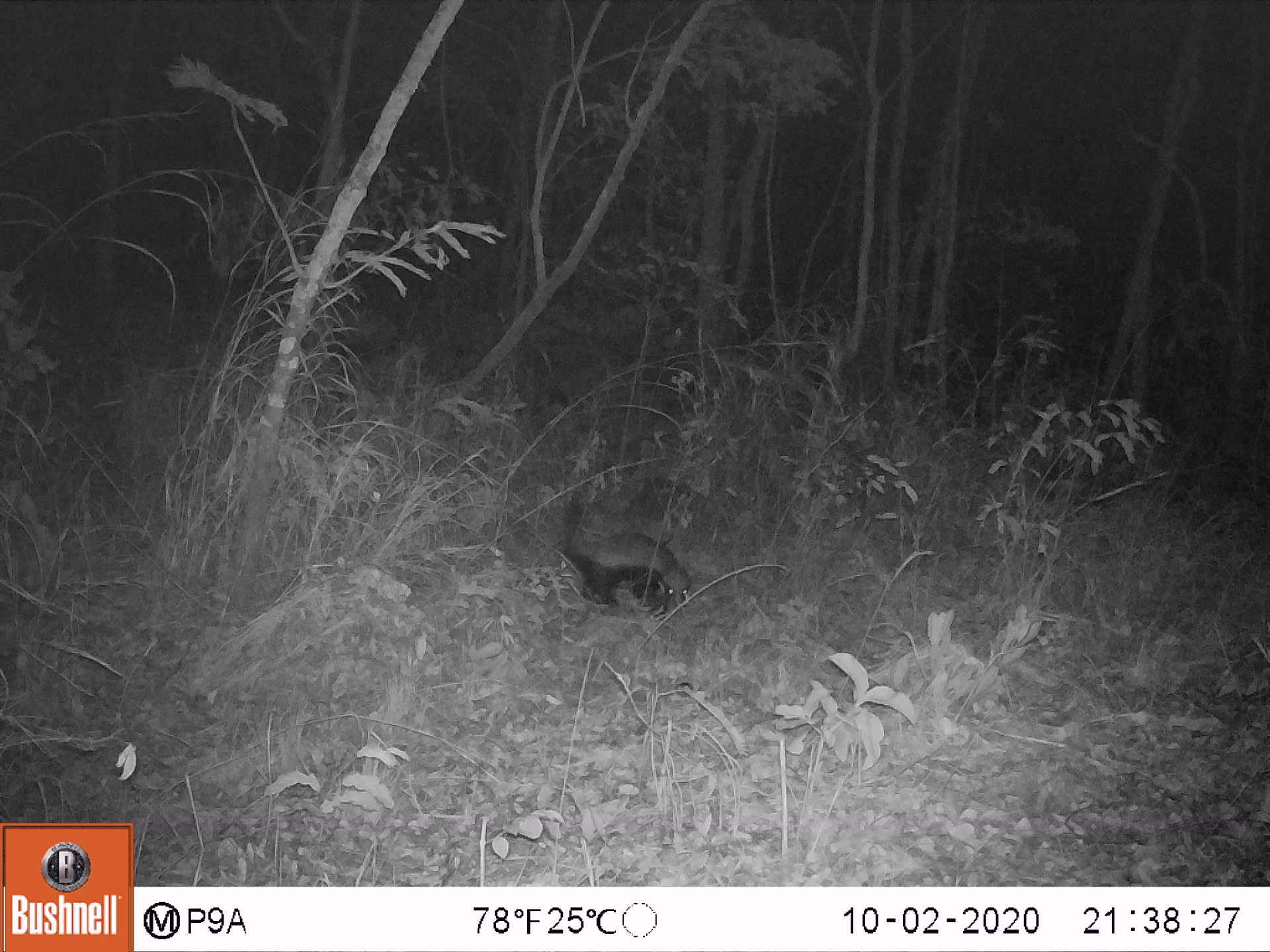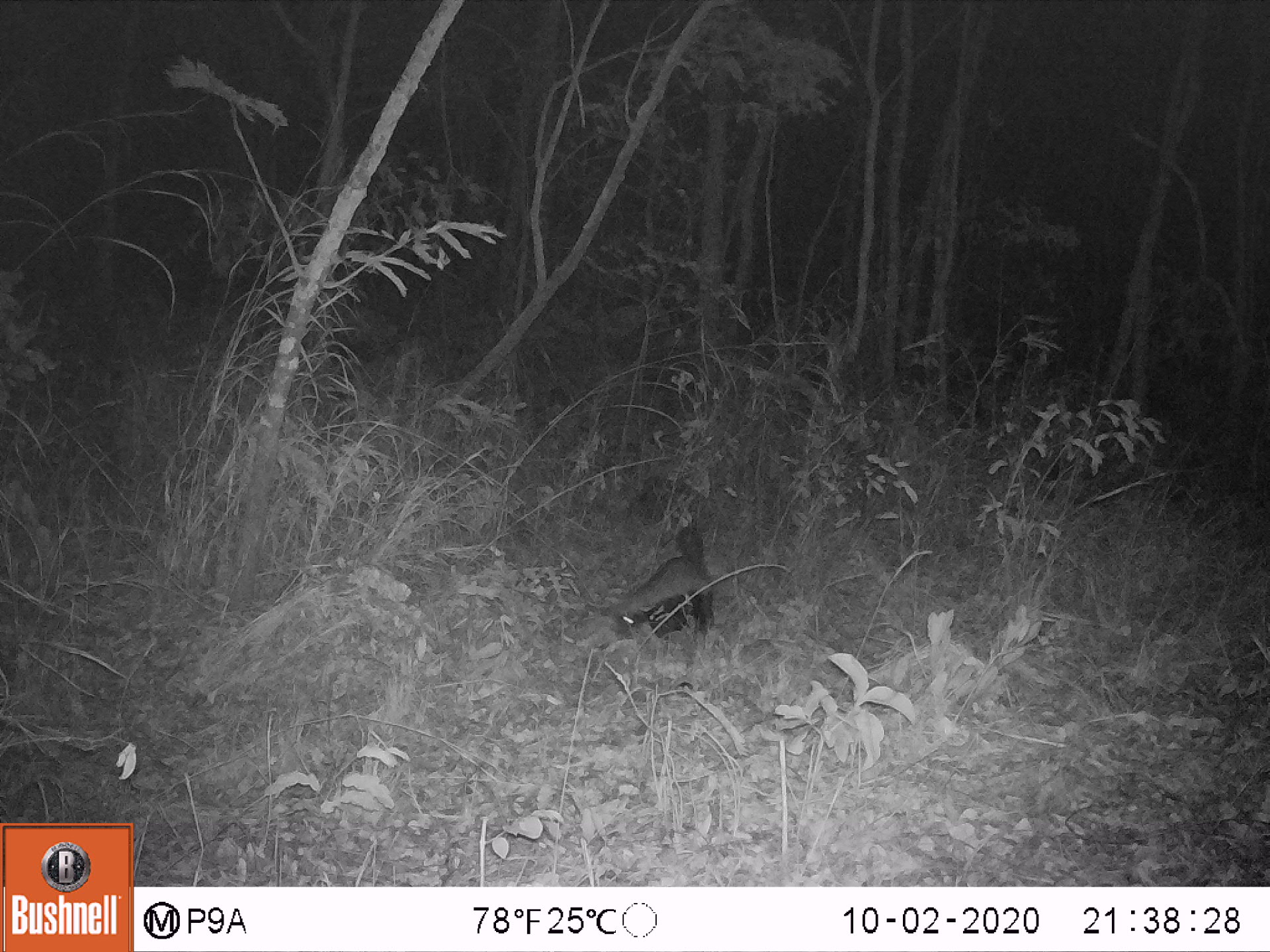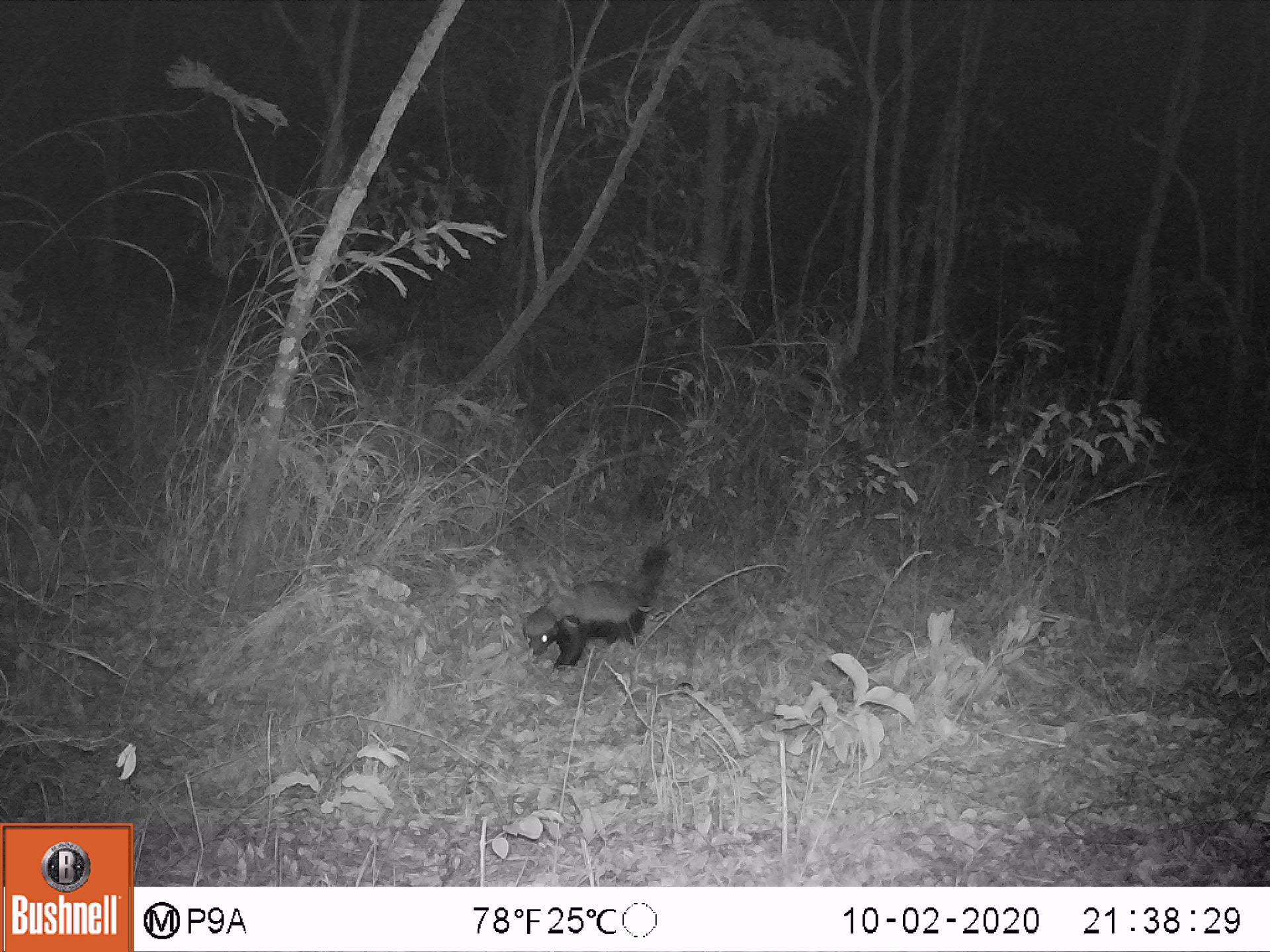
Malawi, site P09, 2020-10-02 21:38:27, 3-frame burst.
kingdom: Animalia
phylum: Chordata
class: Mammalia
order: Carnivora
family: Mustelidae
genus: Mellivora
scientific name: Mellivora capensis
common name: honey badger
Honey badger (Mellivora capensis), count 1.